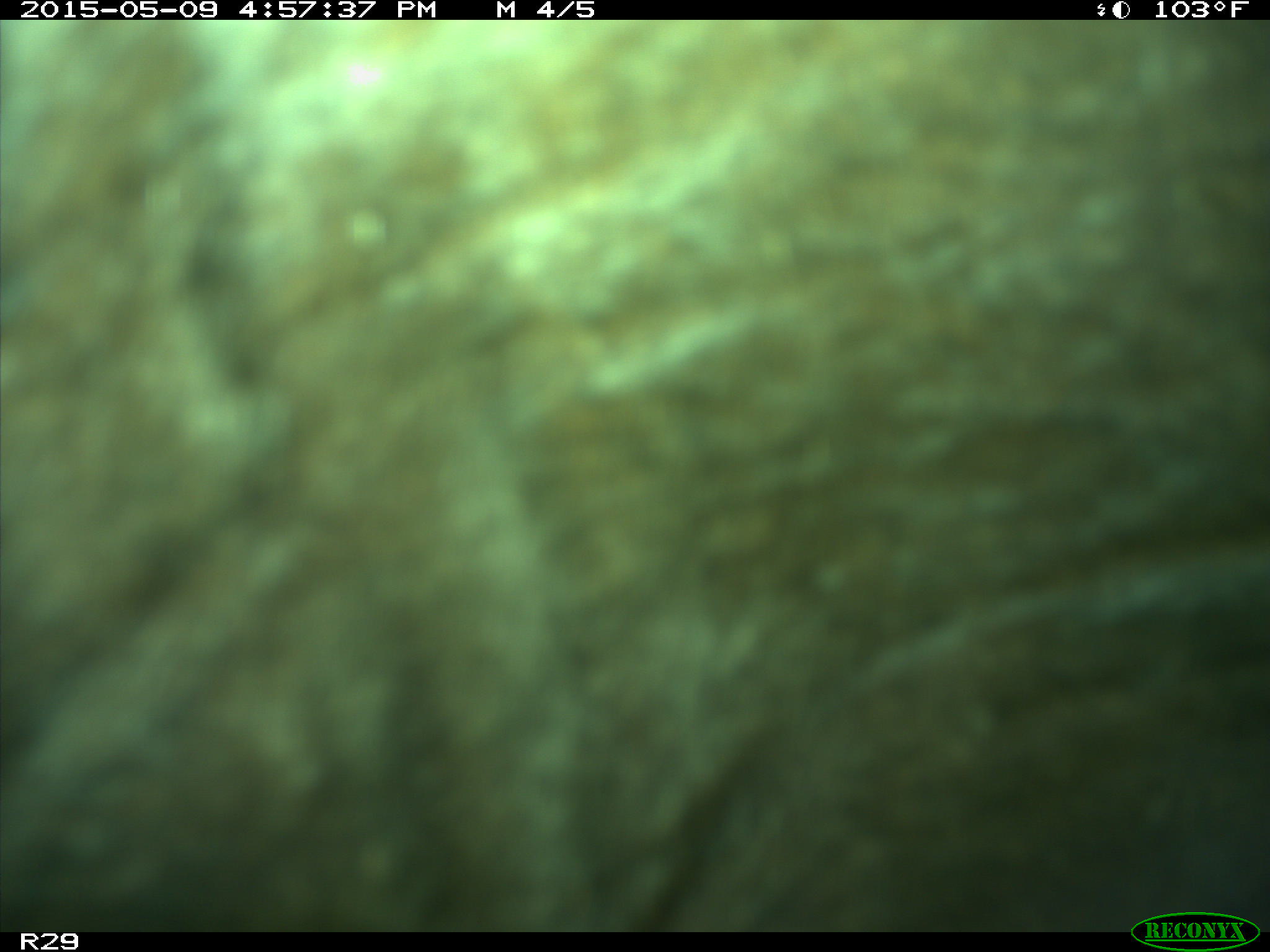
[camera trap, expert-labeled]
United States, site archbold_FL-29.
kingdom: Animalia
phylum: Chordata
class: Mammalia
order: Artiodactyla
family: Bovidae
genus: Bos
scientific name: Bos taurus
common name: domestic cow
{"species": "Bos taurus (domestic cow)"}